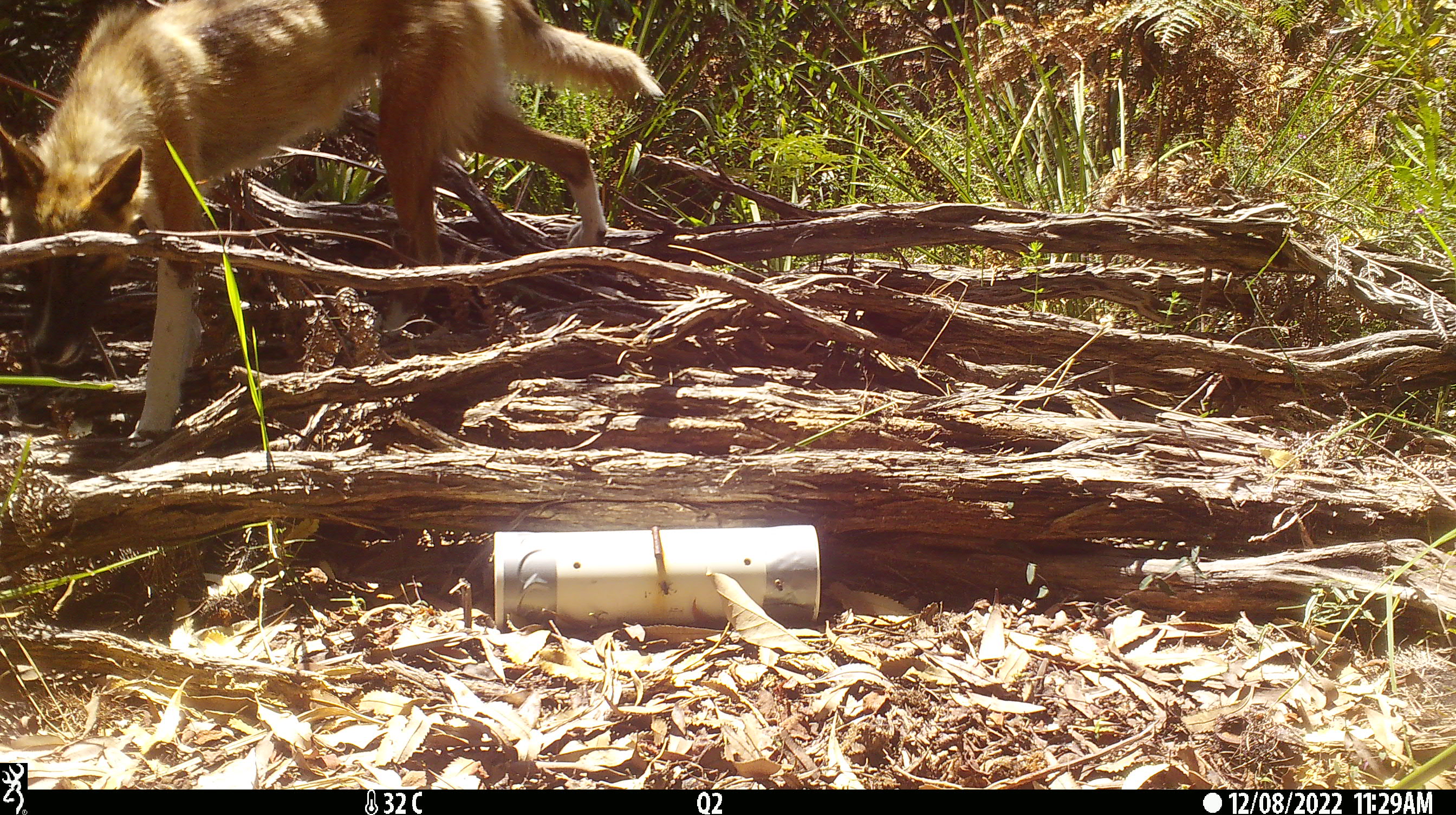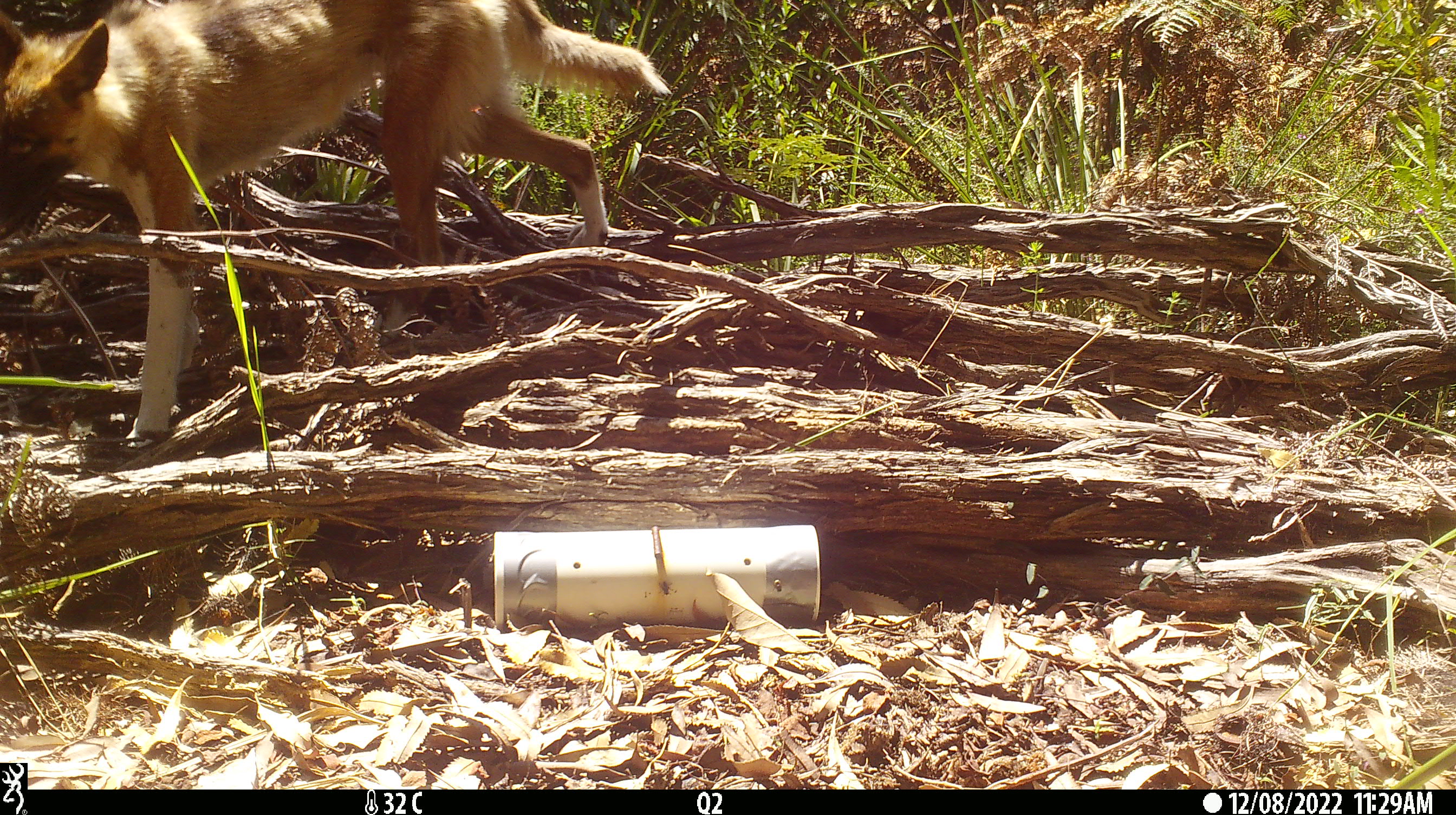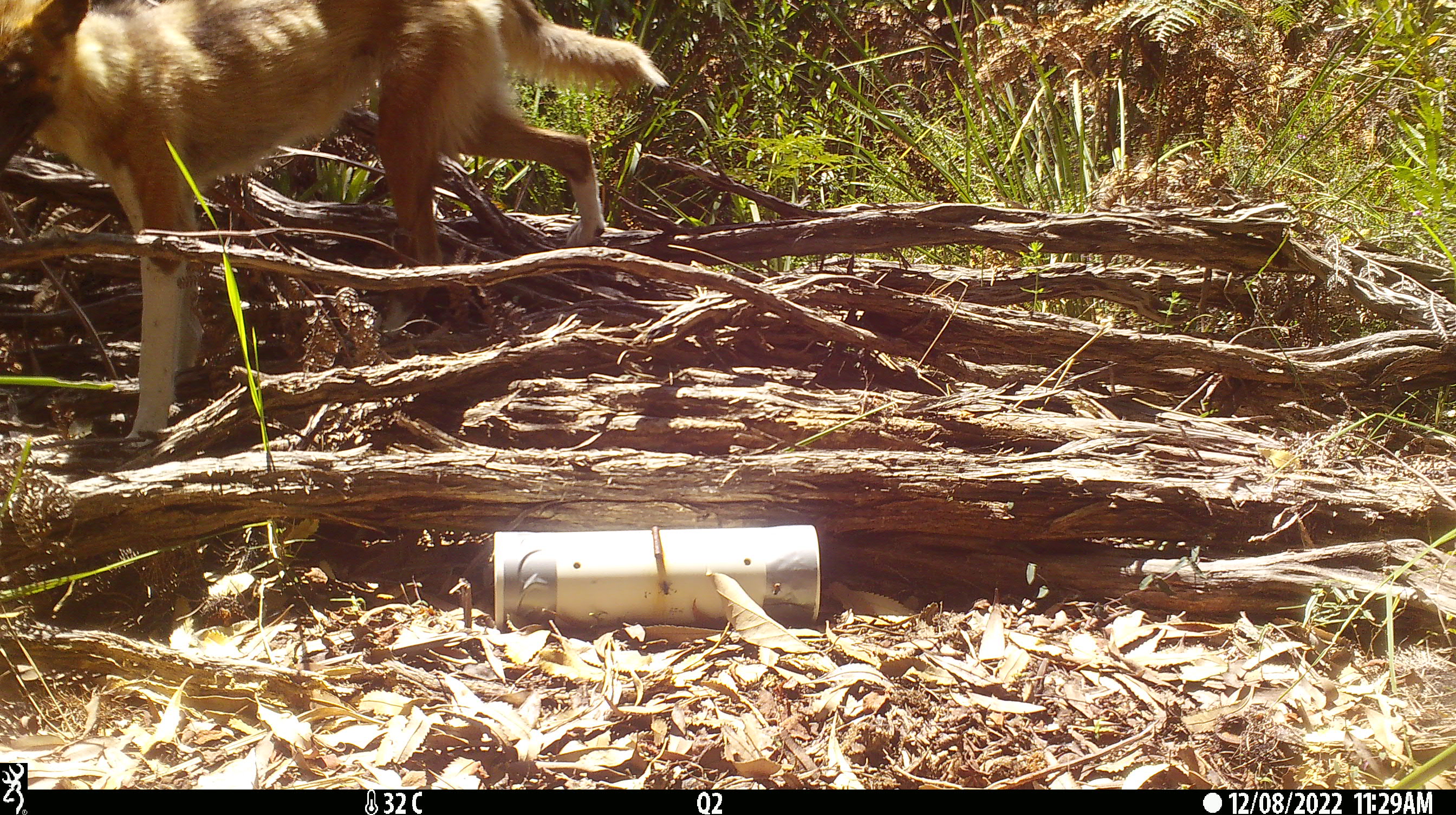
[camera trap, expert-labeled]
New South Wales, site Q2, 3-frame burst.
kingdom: Animalia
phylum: Chordata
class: Mammalia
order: Carnivora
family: Canidae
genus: Canis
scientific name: Canis familiaris dingo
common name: dingo